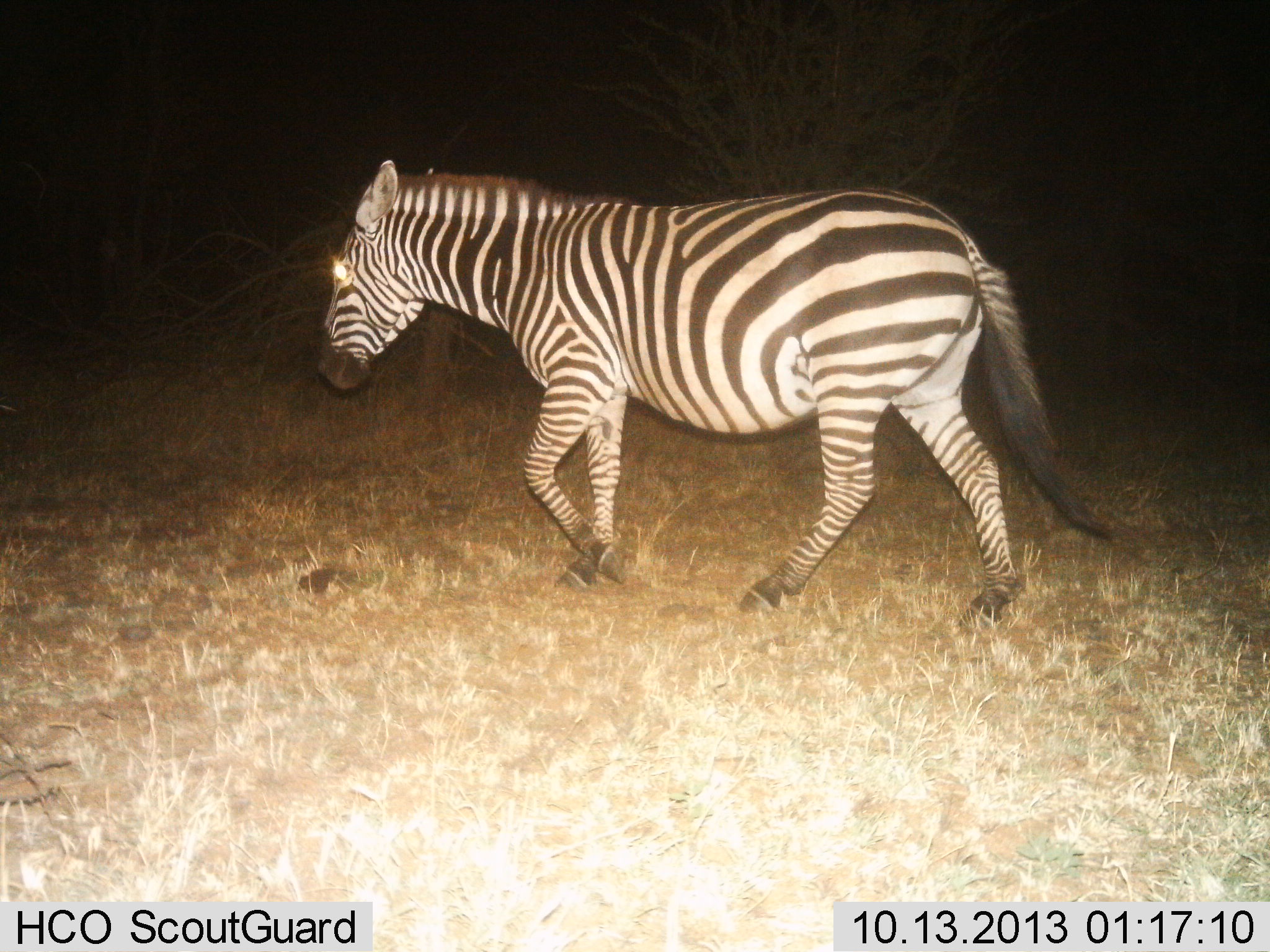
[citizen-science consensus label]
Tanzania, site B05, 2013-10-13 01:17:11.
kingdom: Animalia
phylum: Chordata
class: Mammalia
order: Perissodactyla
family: Equidae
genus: Equus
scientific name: Equus quagga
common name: plains zebra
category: zebra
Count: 1.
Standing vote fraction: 3%.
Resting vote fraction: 0%.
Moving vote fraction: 97%.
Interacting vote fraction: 0%.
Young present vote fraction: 0%.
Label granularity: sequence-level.